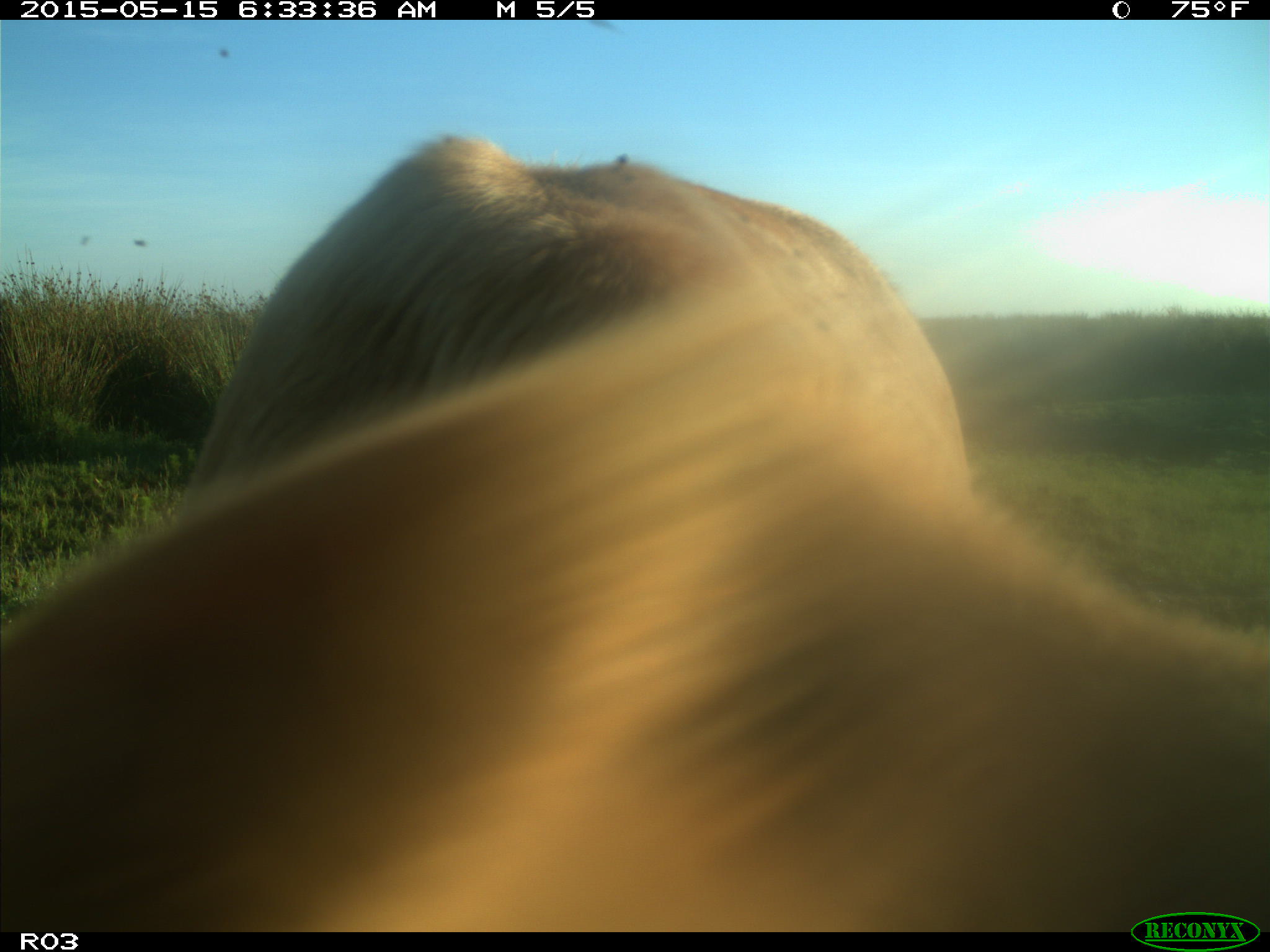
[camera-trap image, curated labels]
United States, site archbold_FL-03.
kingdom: Animalia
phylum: Chordata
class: Mammalia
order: Artiodactyla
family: Bovidae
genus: Bos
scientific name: Bos taurus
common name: domestic cow